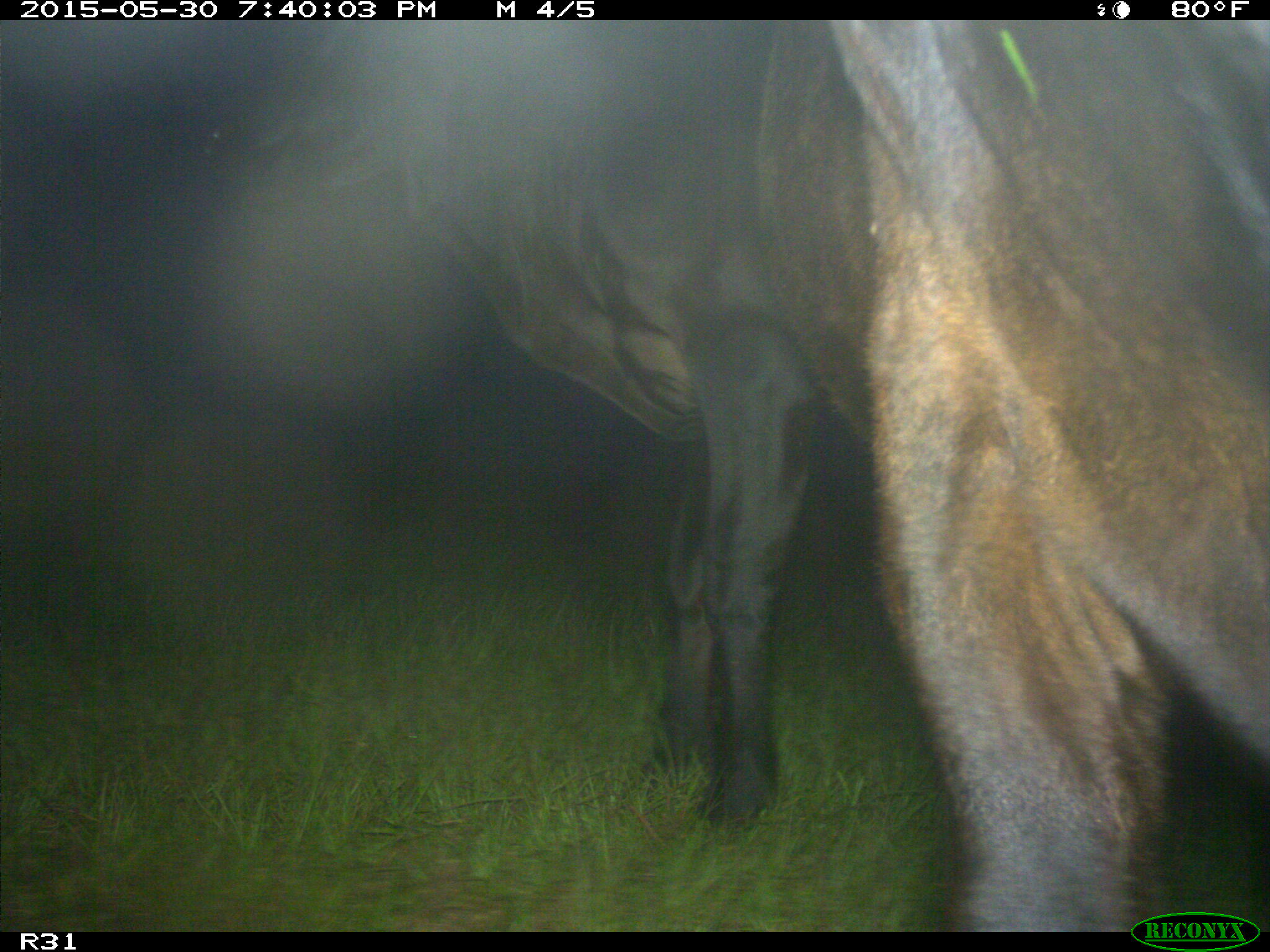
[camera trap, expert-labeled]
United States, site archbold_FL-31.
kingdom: Animalia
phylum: Chordata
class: Mammalia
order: Artiodactyla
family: Bovidae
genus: Bos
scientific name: Bos taurus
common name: domestic cow